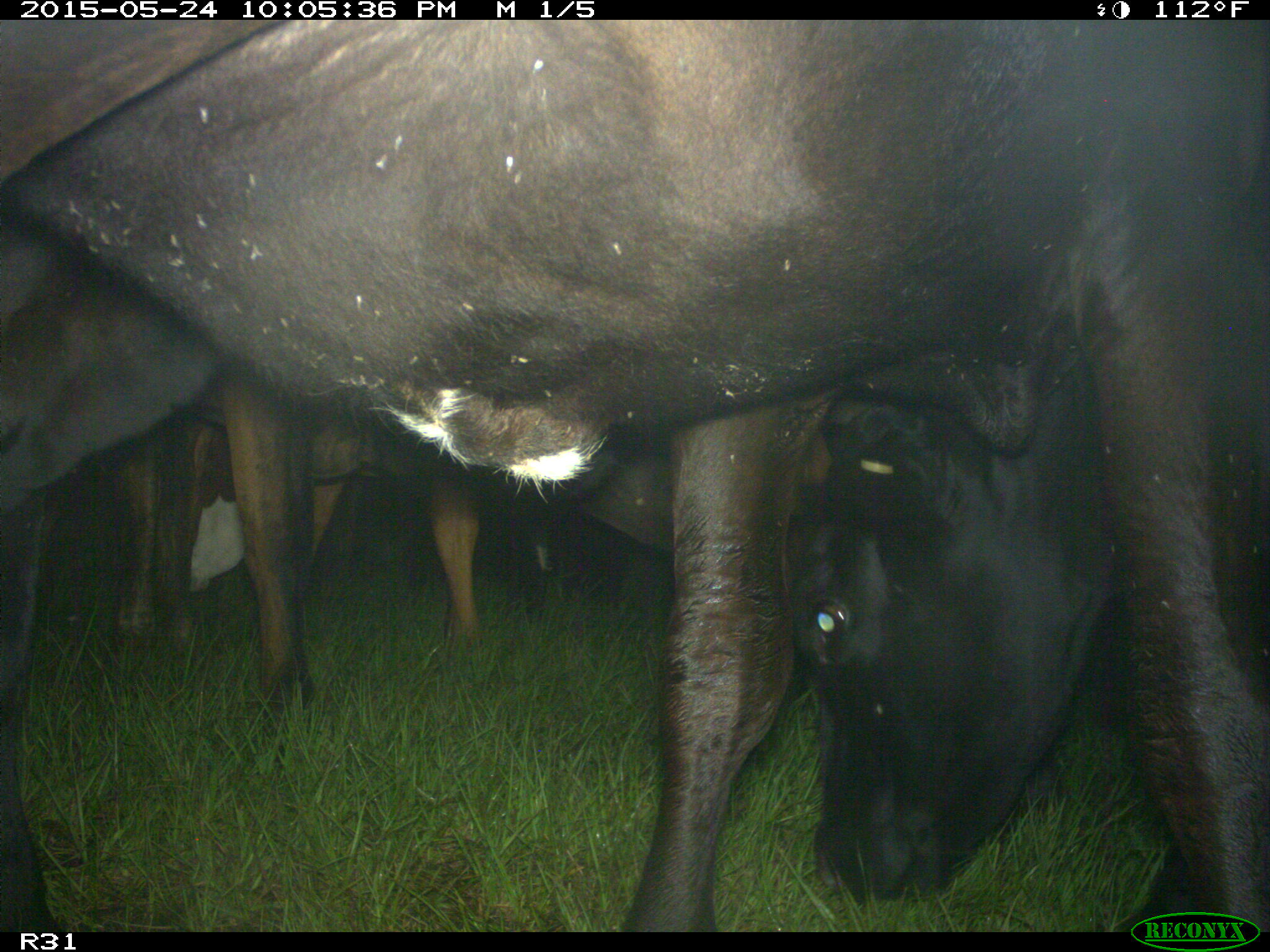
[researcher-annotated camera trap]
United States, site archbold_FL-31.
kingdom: Animalia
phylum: Chordata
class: Mammalia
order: Artiodactyla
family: Bovidae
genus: Bos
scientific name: Bos taurus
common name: domestic cow